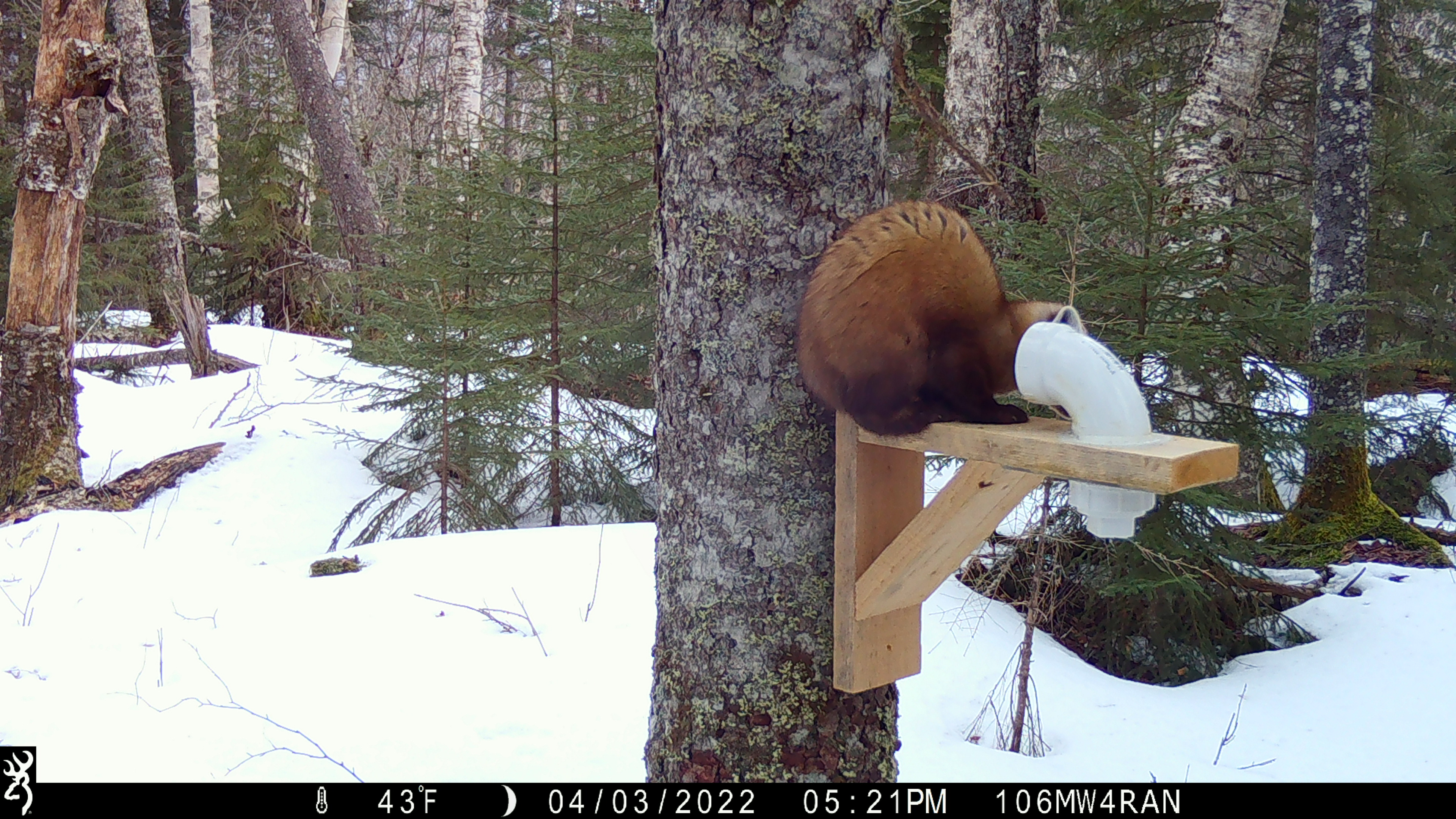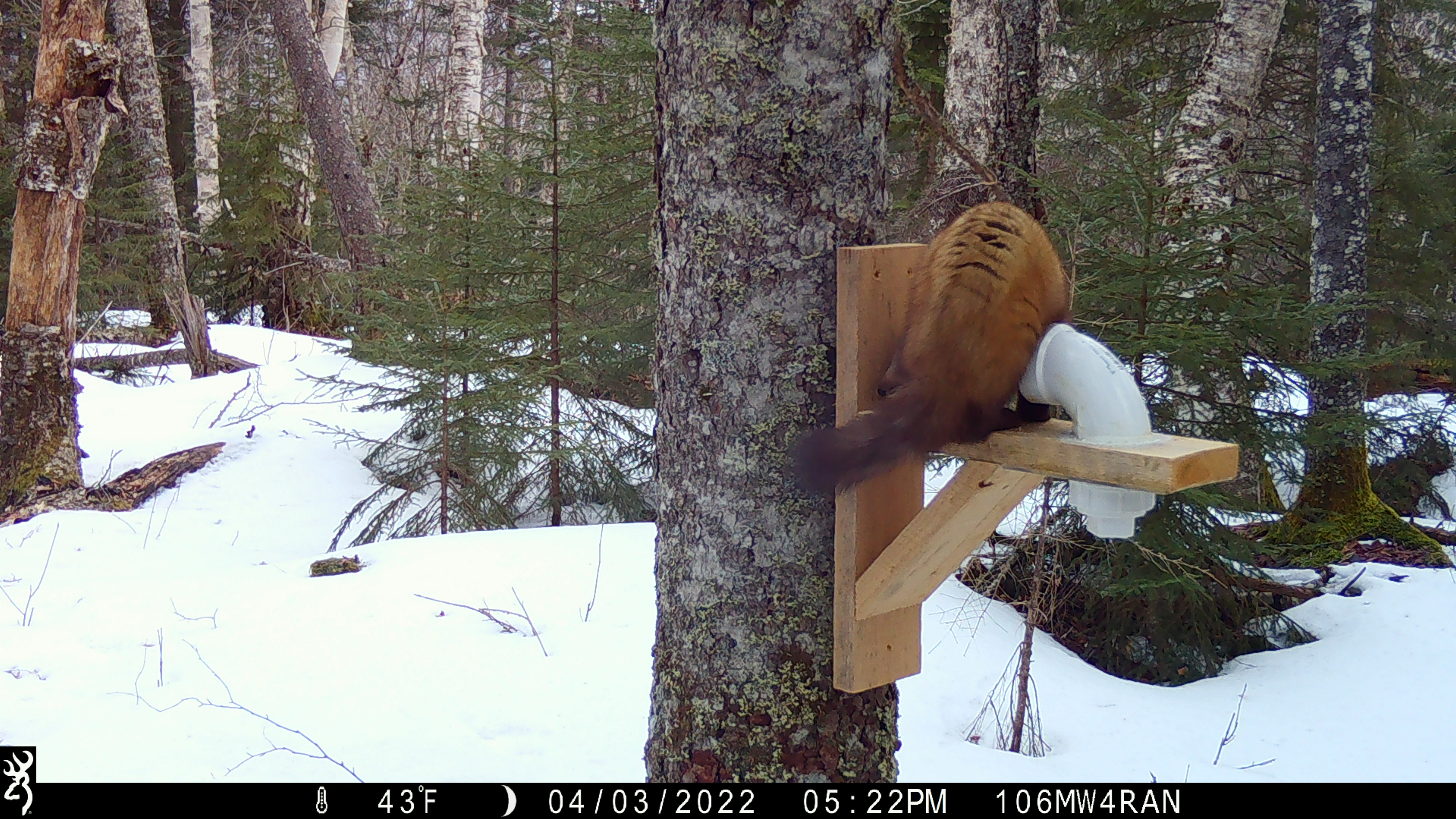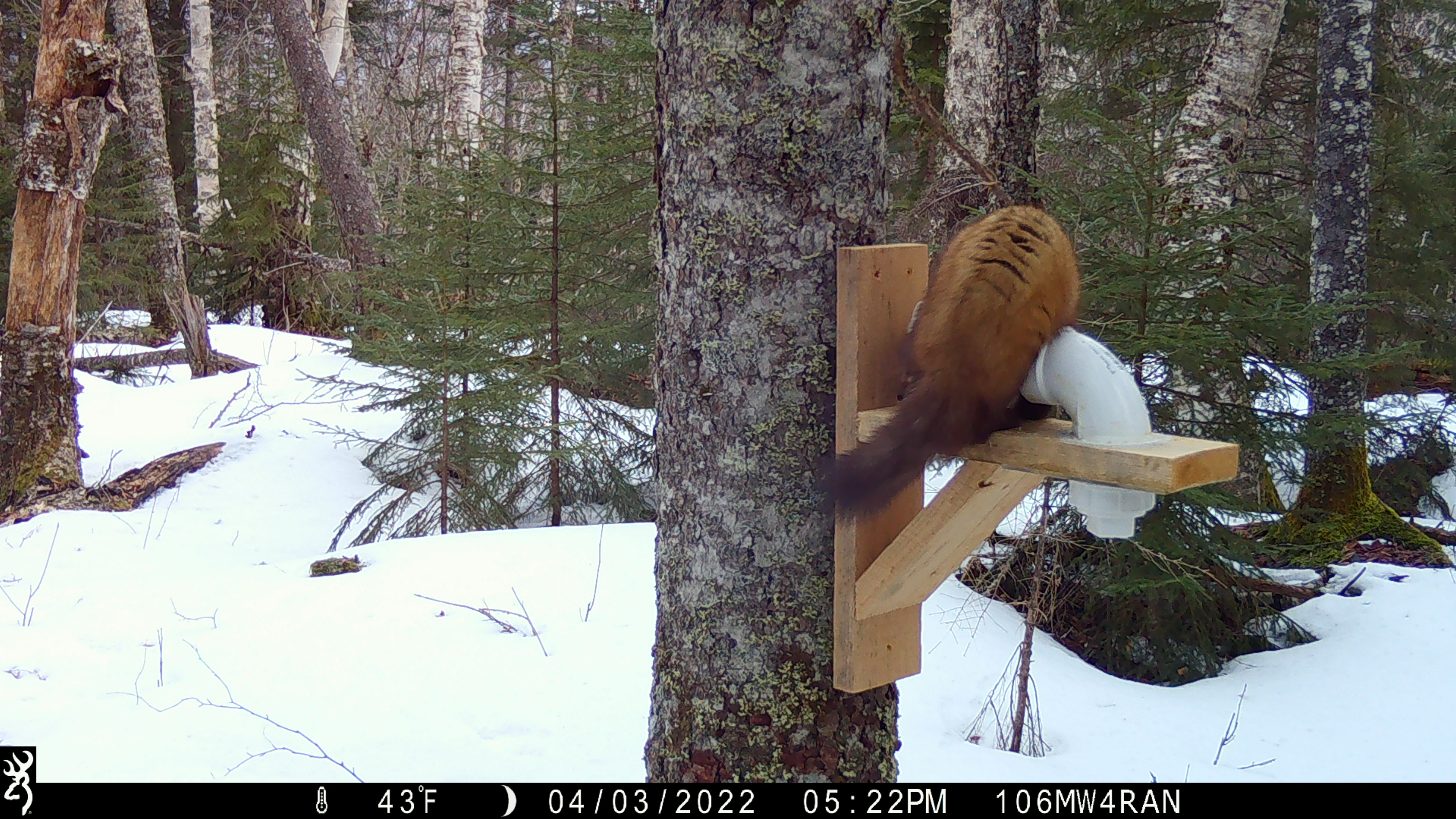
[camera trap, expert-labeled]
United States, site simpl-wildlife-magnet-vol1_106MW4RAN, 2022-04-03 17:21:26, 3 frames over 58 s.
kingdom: Animalia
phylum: Chordata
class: Mammalia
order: Carnivora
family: Mustelidae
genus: Martes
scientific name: Martes americana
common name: american marten